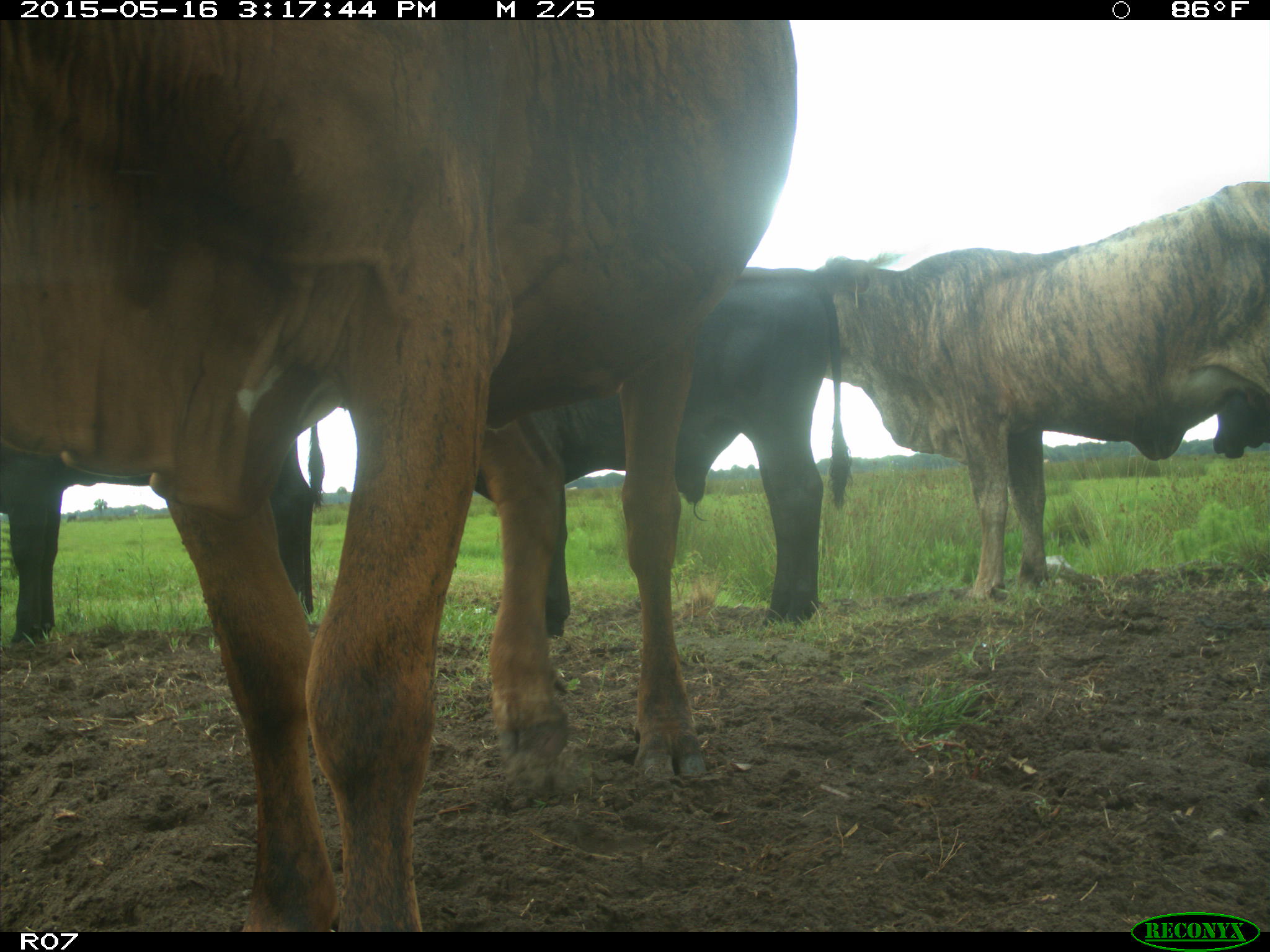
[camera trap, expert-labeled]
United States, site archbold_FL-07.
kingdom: Animalia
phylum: Chordata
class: Mammalia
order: Artiodactyla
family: Bovidae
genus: Bos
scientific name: Bos taurus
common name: domestic cow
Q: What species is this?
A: Bos taurus (domestic cow).